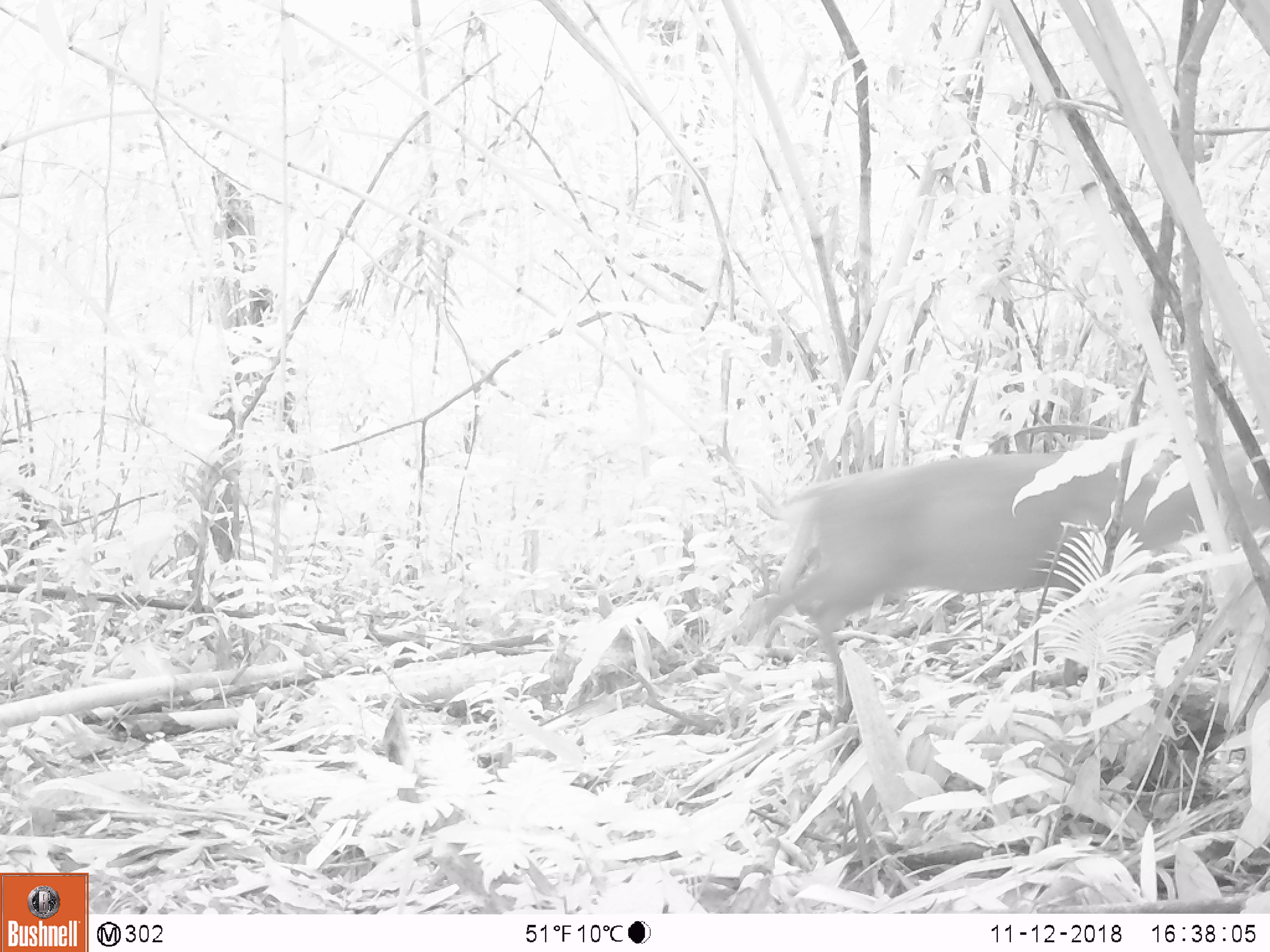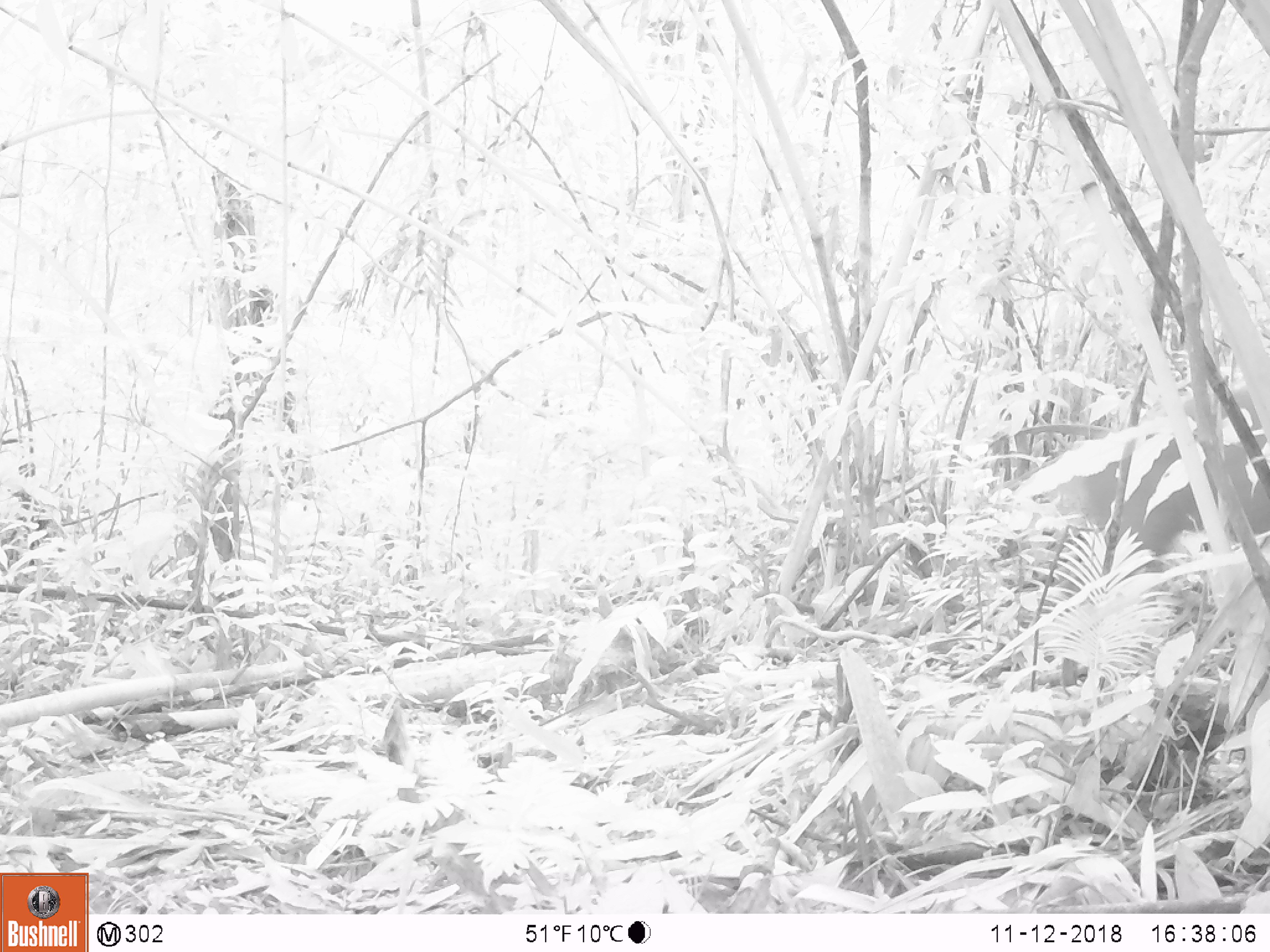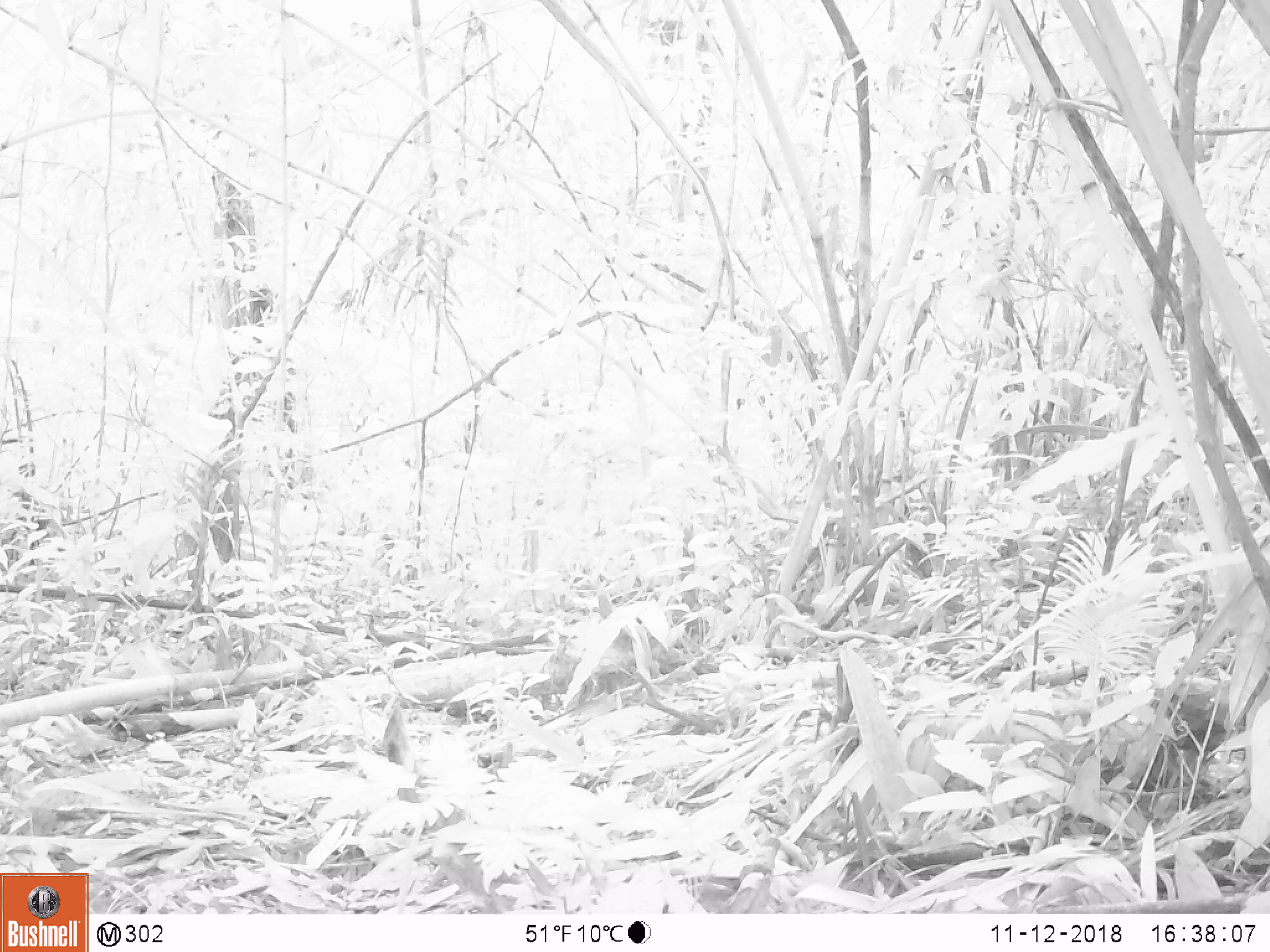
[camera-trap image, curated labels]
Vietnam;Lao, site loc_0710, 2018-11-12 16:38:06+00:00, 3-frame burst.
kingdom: Animalia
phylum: Chordata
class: Mammalia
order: Artiodactyla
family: Cervidae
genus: Muntiacus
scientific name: Muntiacus rooseveltorum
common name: roosevelt's muntjac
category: roosevelts muntjac group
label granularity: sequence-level